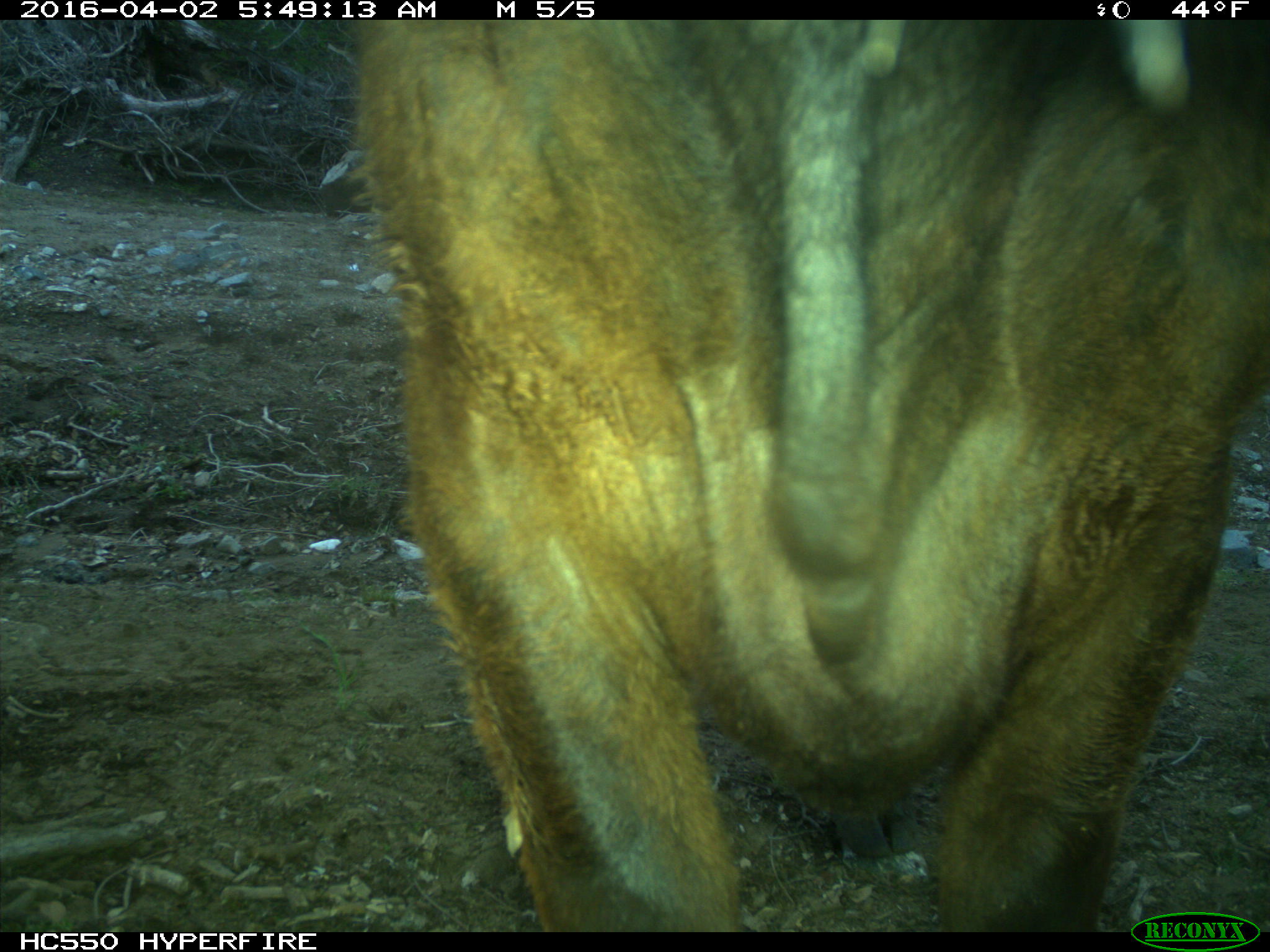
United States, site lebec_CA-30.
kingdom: Animalia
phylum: Chordata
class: Mammalia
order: Artiodactyla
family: Bovidae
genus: Bos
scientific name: Bos taurus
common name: domestic cow